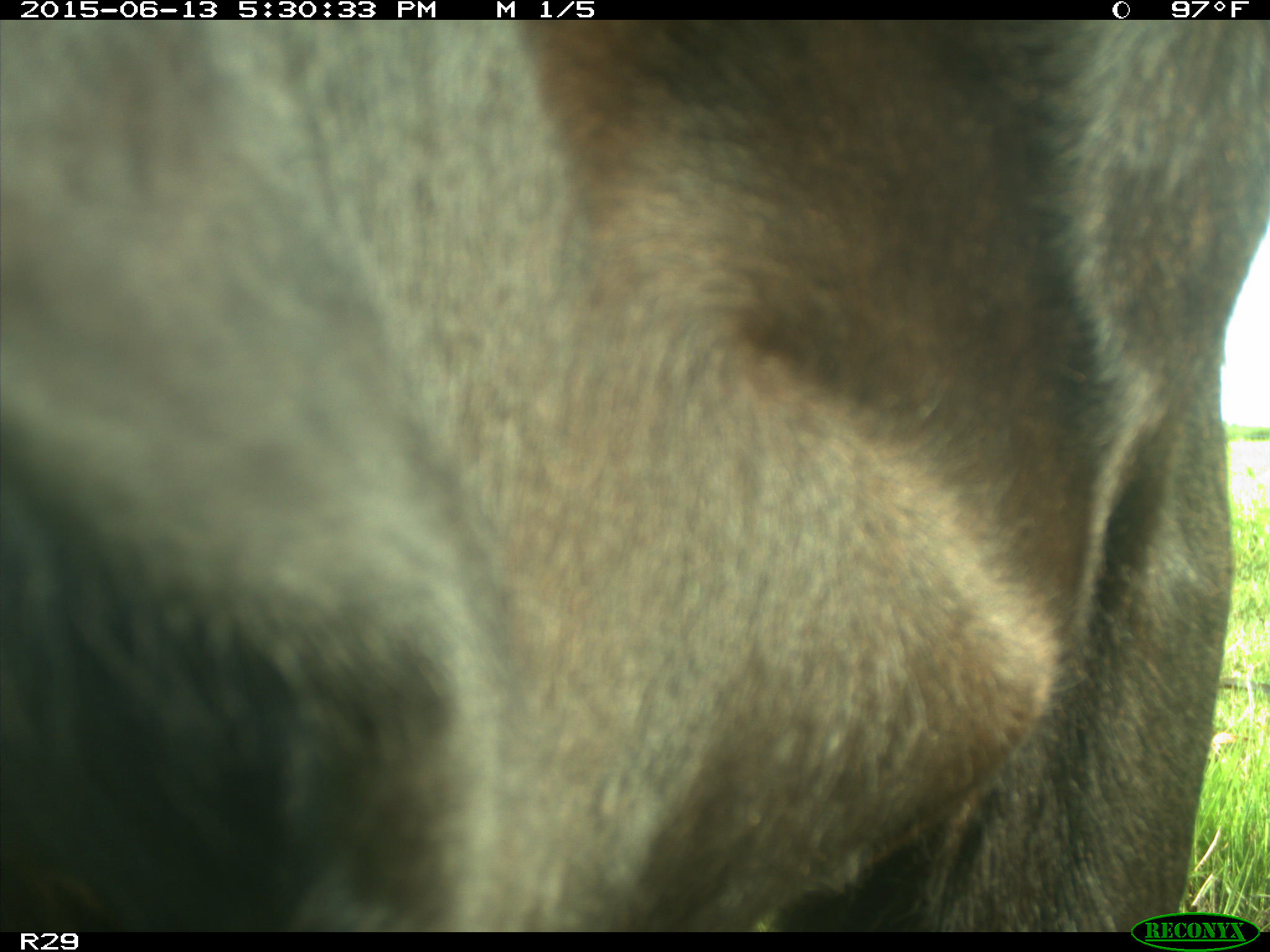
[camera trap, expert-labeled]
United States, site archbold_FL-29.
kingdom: Animalia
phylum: Chordata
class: Mammalia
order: Artiodactyla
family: Bovidae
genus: Bos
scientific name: Bos taurus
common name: domestic cow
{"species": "Bos taurus (domestic cow)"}